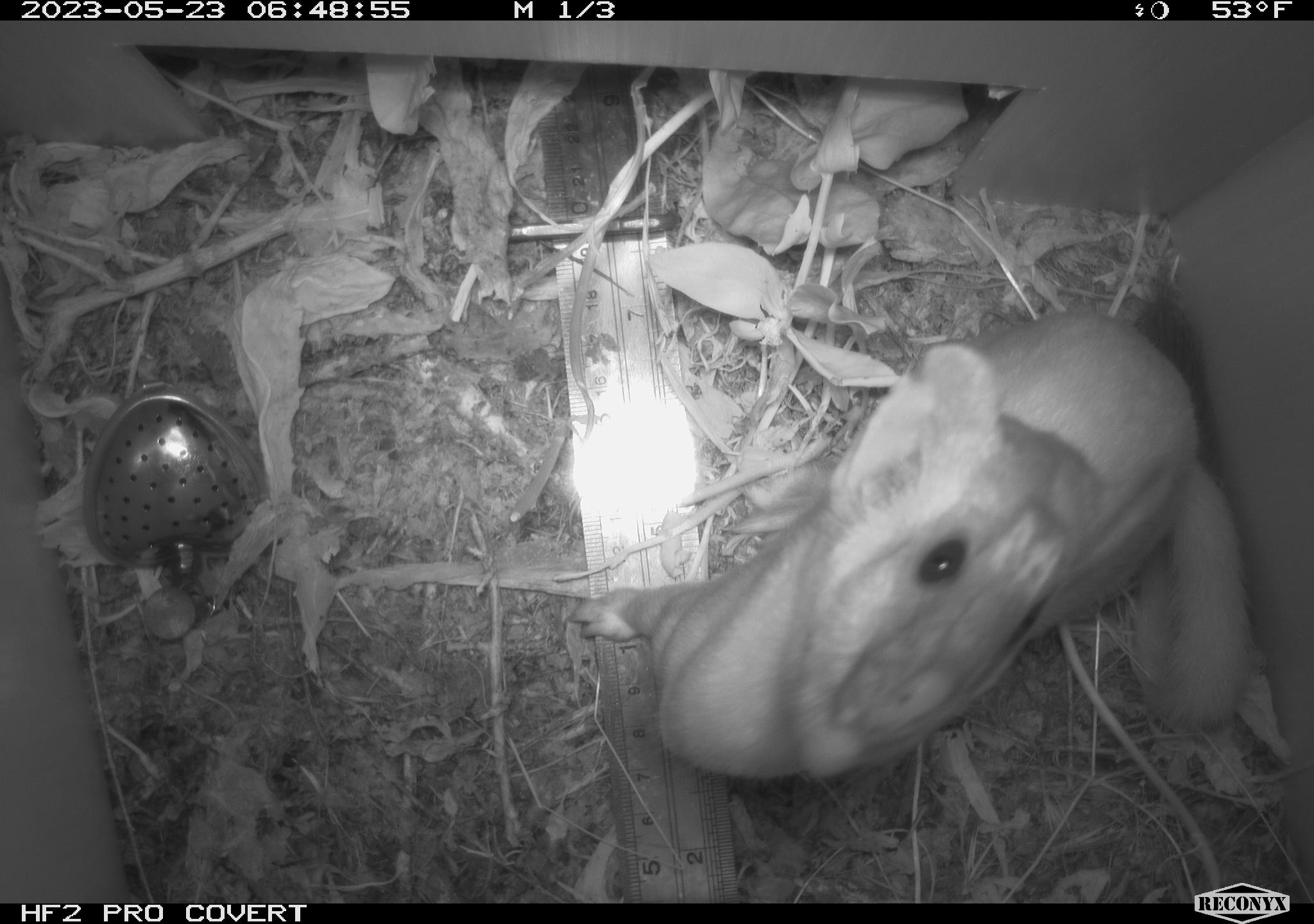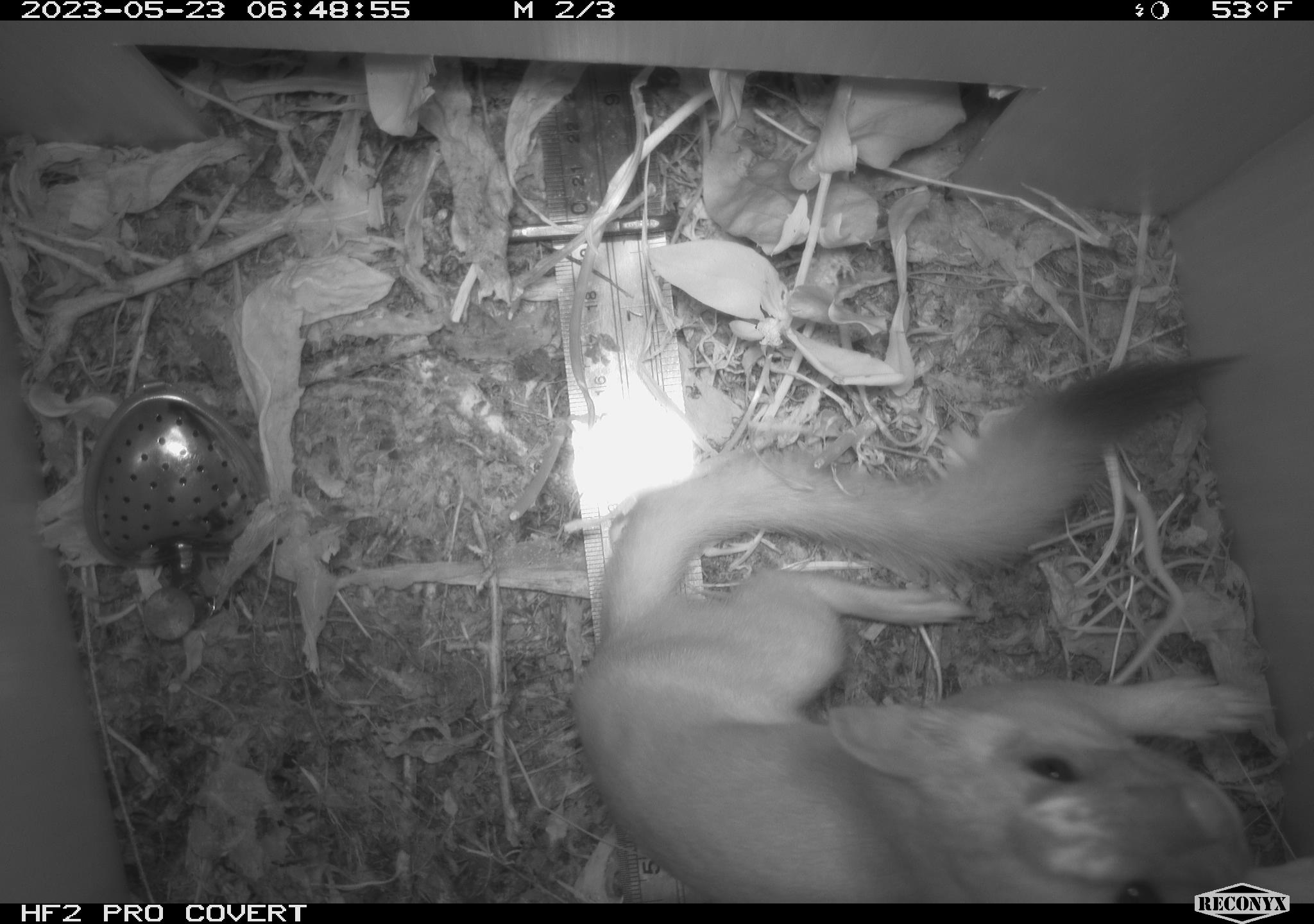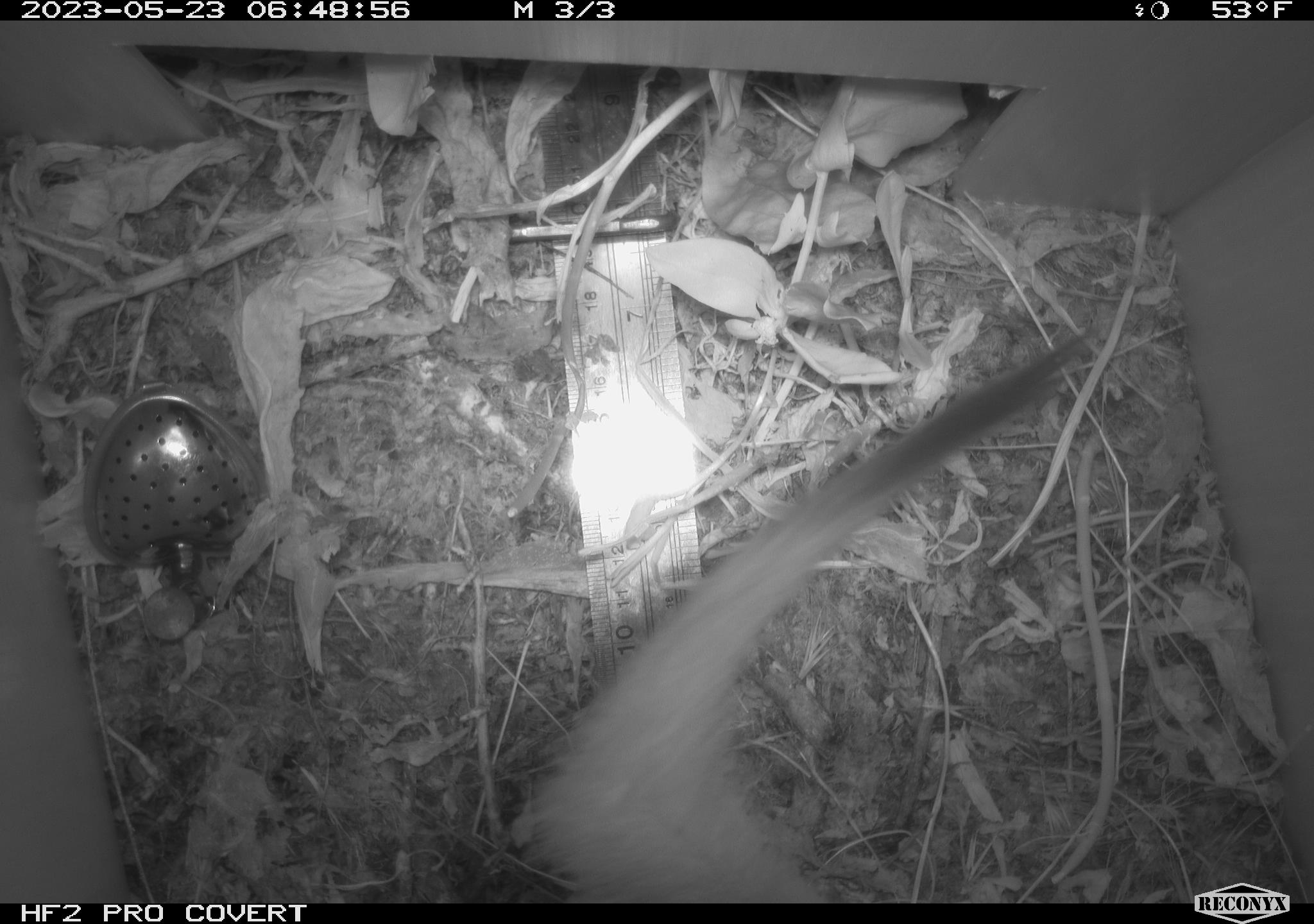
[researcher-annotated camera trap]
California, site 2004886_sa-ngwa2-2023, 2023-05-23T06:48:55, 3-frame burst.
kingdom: Animalia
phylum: Chordata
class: Mammalia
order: Carnivora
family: Mustelidae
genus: Neogale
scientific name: Neogale frenata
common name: long-tailed weasel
Long-tailed weasel (Neogale frenata).